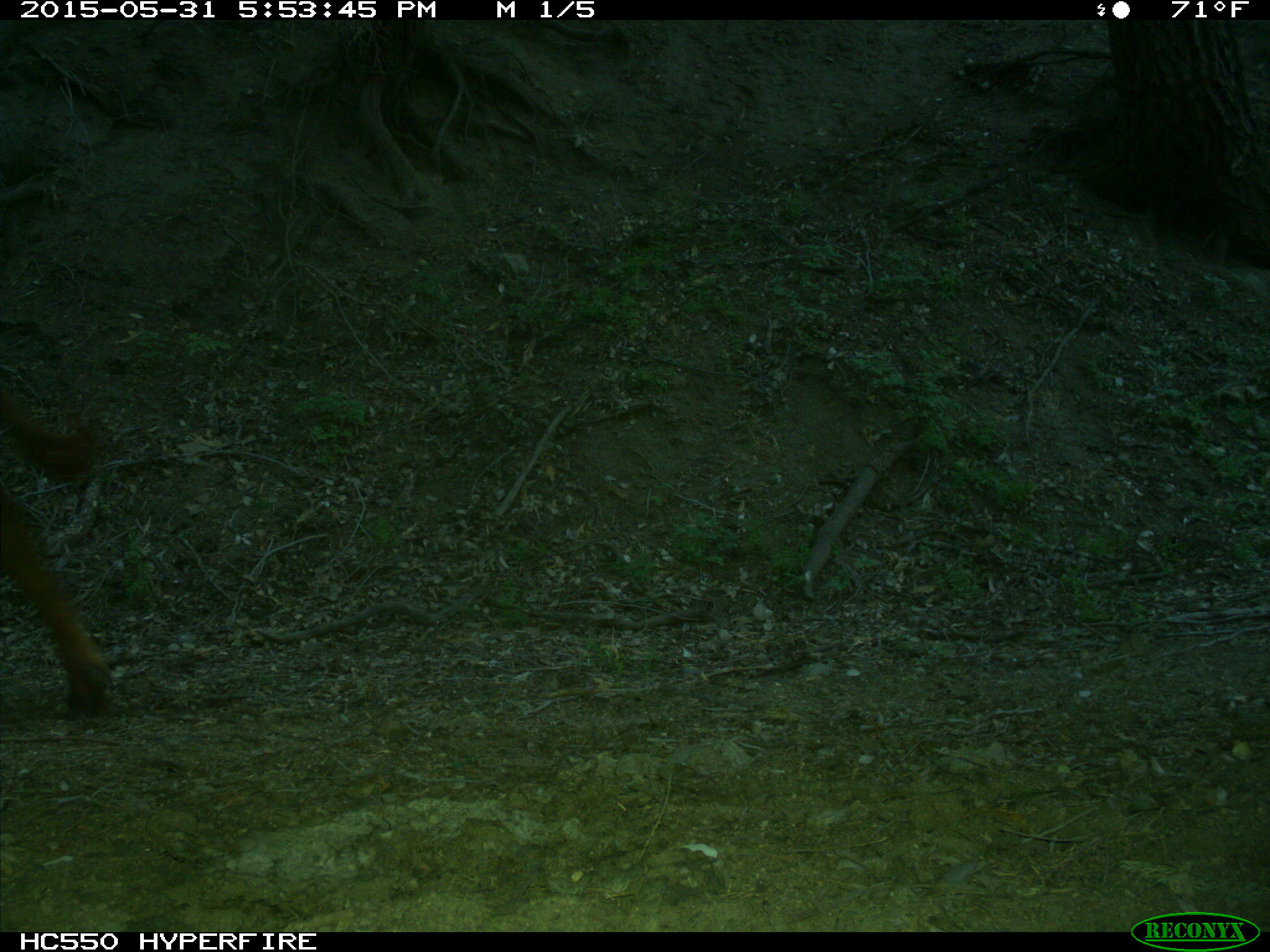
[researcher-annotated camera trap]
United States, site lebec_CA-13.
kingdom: Animalia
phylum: Chordata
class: Mammalia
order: Artiodactyla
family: Bovidae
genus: Bos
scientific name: Bos taurus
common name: domestic cow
Bos taurus (domestic cow).